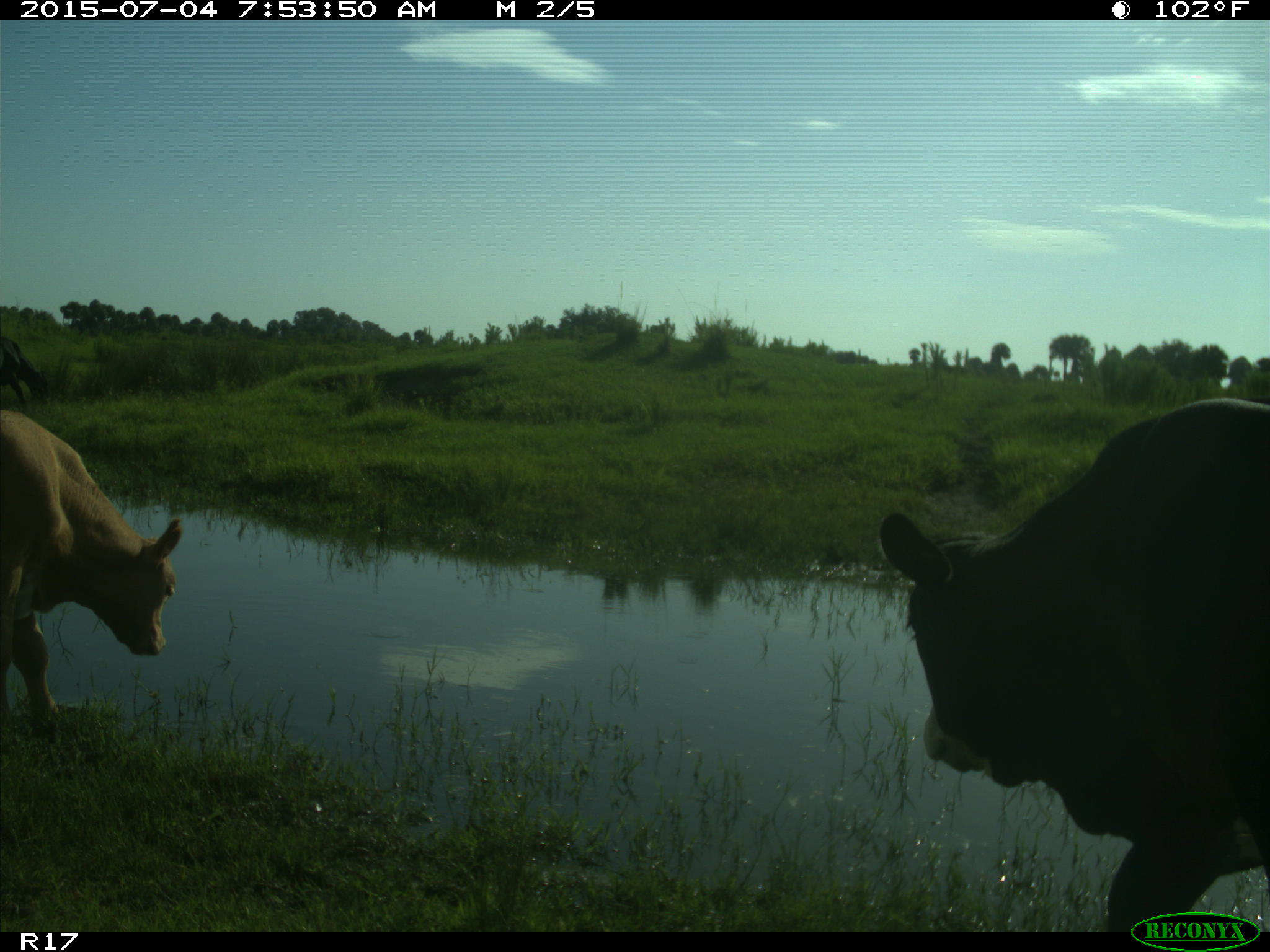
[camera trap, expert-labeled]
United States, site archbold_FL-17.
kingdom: Animalia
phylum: Chordata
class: Mammalia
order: Artiodactyla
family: Bovidae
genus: Bos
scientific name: Bos taurus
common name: domestic cow